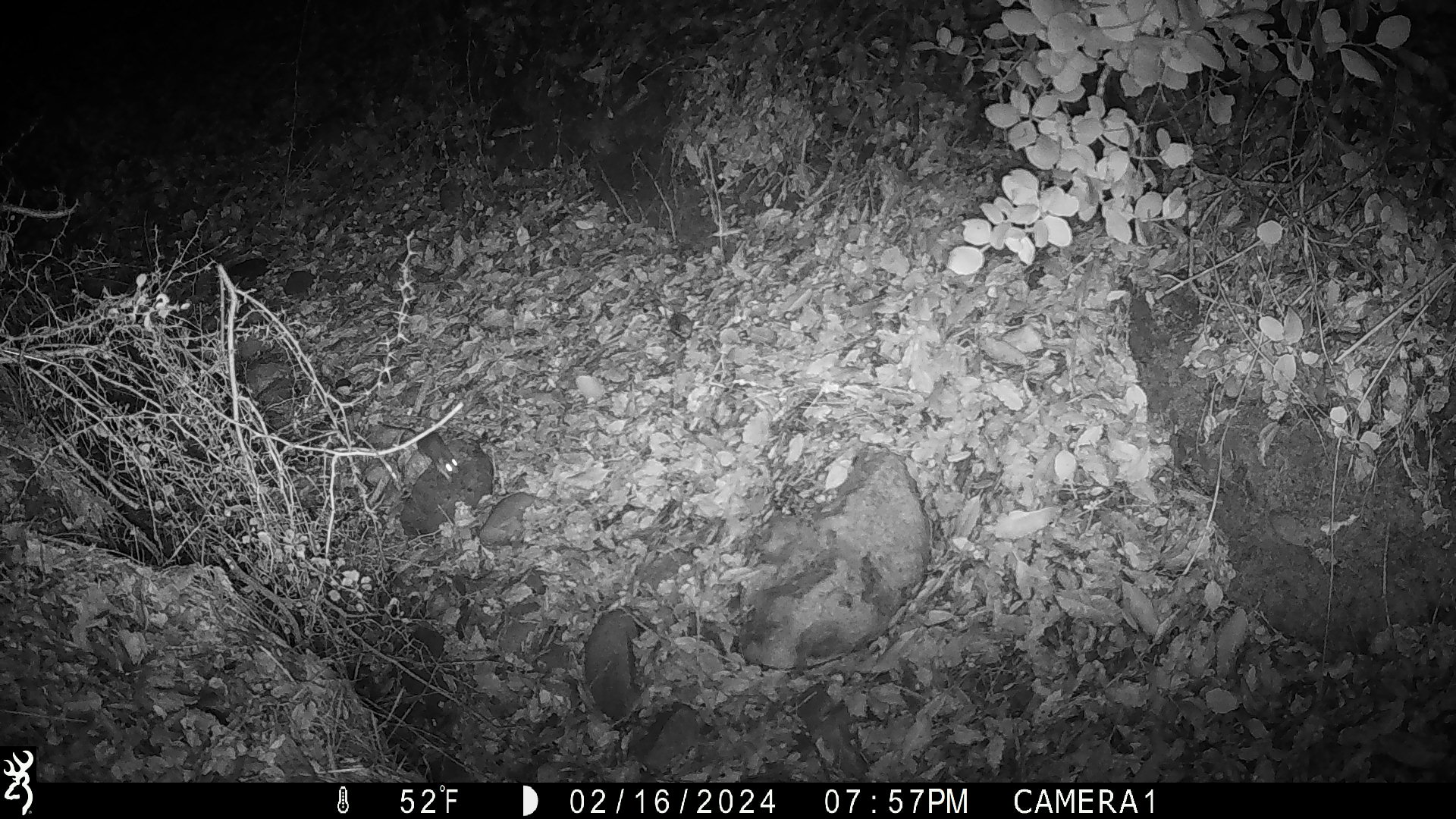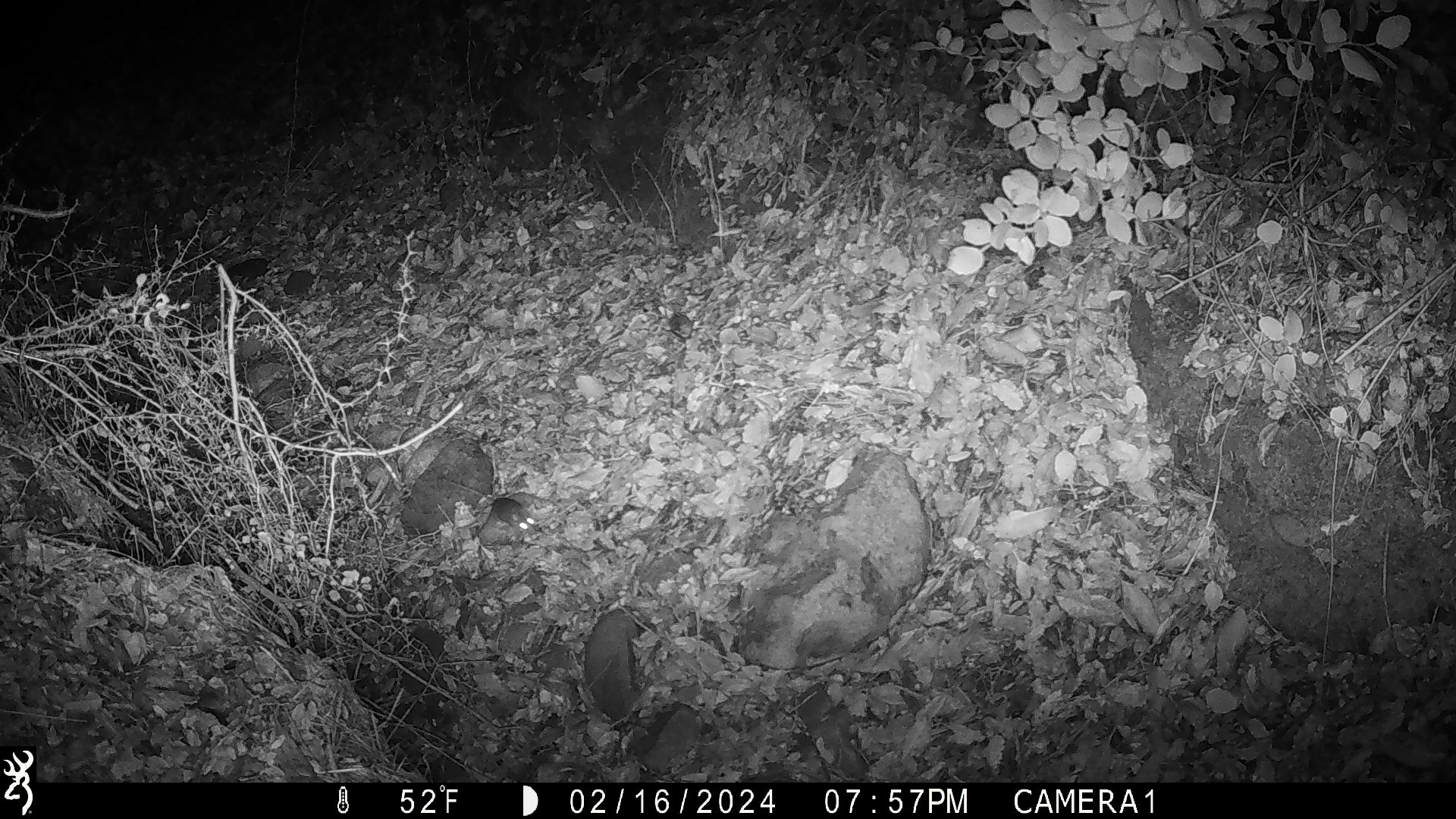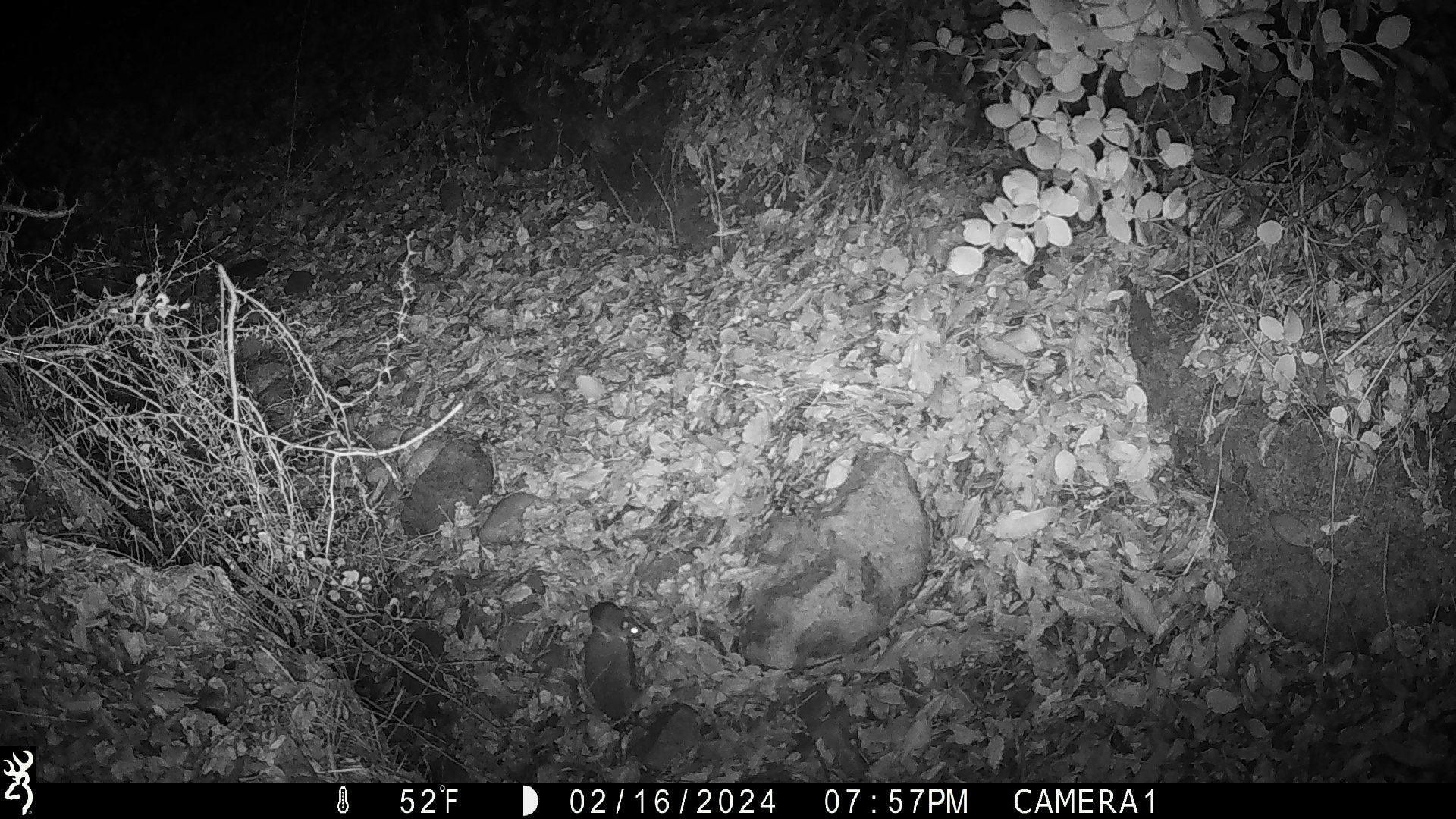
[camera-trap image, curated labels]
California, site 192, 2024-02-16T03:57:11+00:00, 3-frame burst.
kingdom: Animalia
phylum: Chordata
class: Mammalia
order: Rodentia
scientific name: Rodentia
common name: mouse or rat